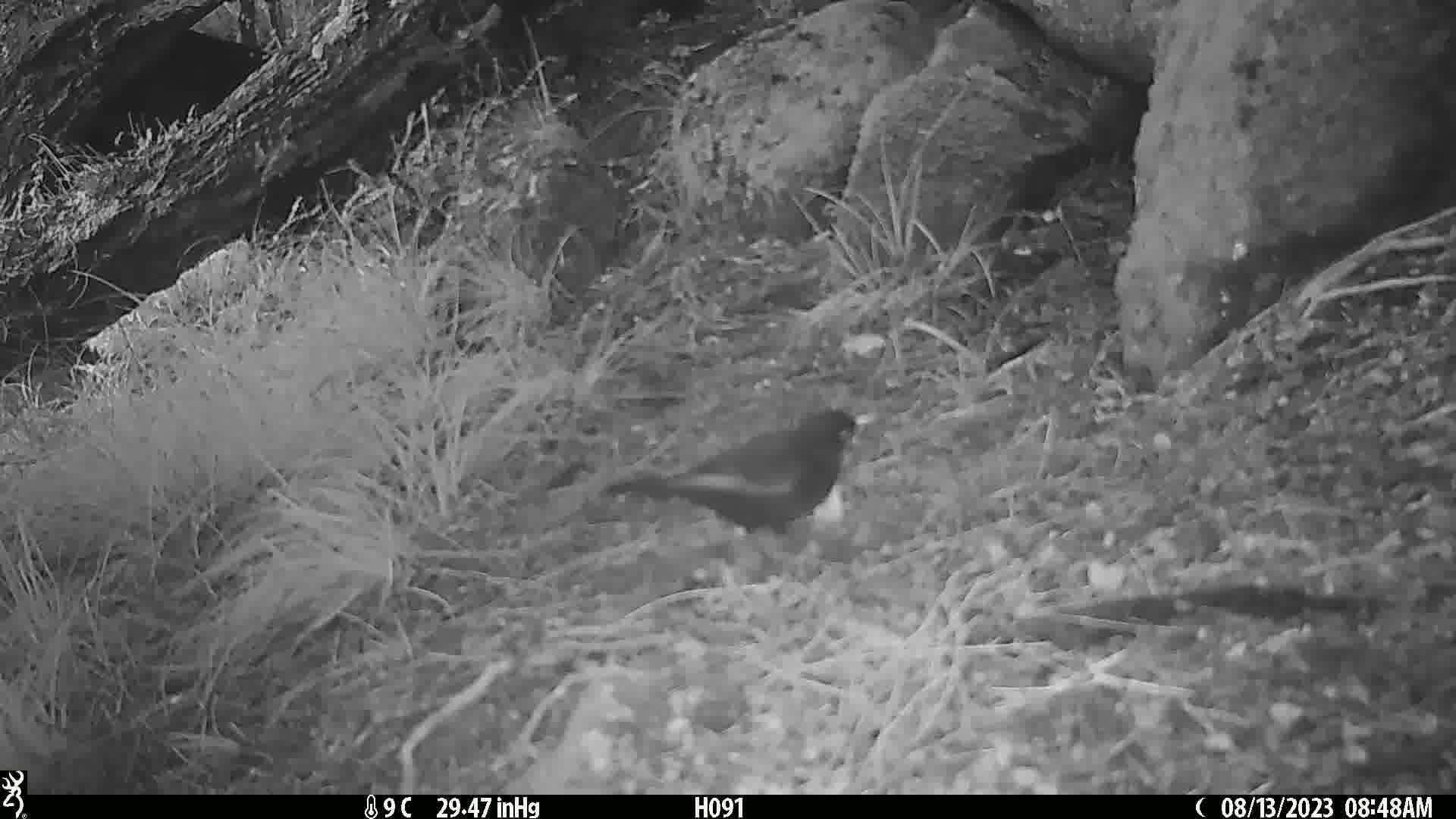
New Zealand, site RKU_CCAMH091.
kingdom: Animalia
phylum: Chordata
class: Aves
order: Passeriformes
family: Turdidae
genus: Turdus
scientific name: Turdus merula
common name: eurasian blackbird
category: blackbird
Blackbird (eurasian blackbird) (Turdus merula).